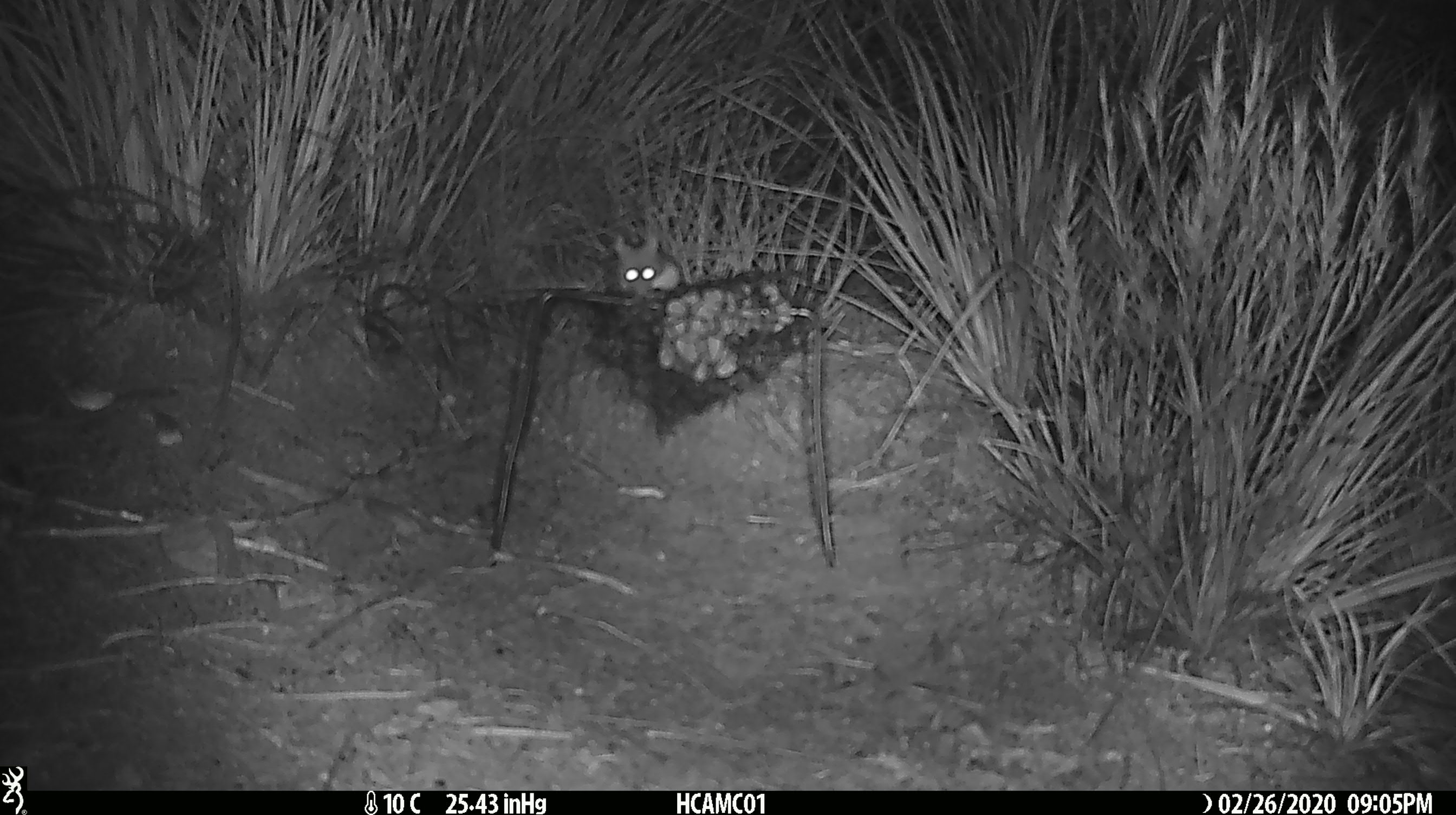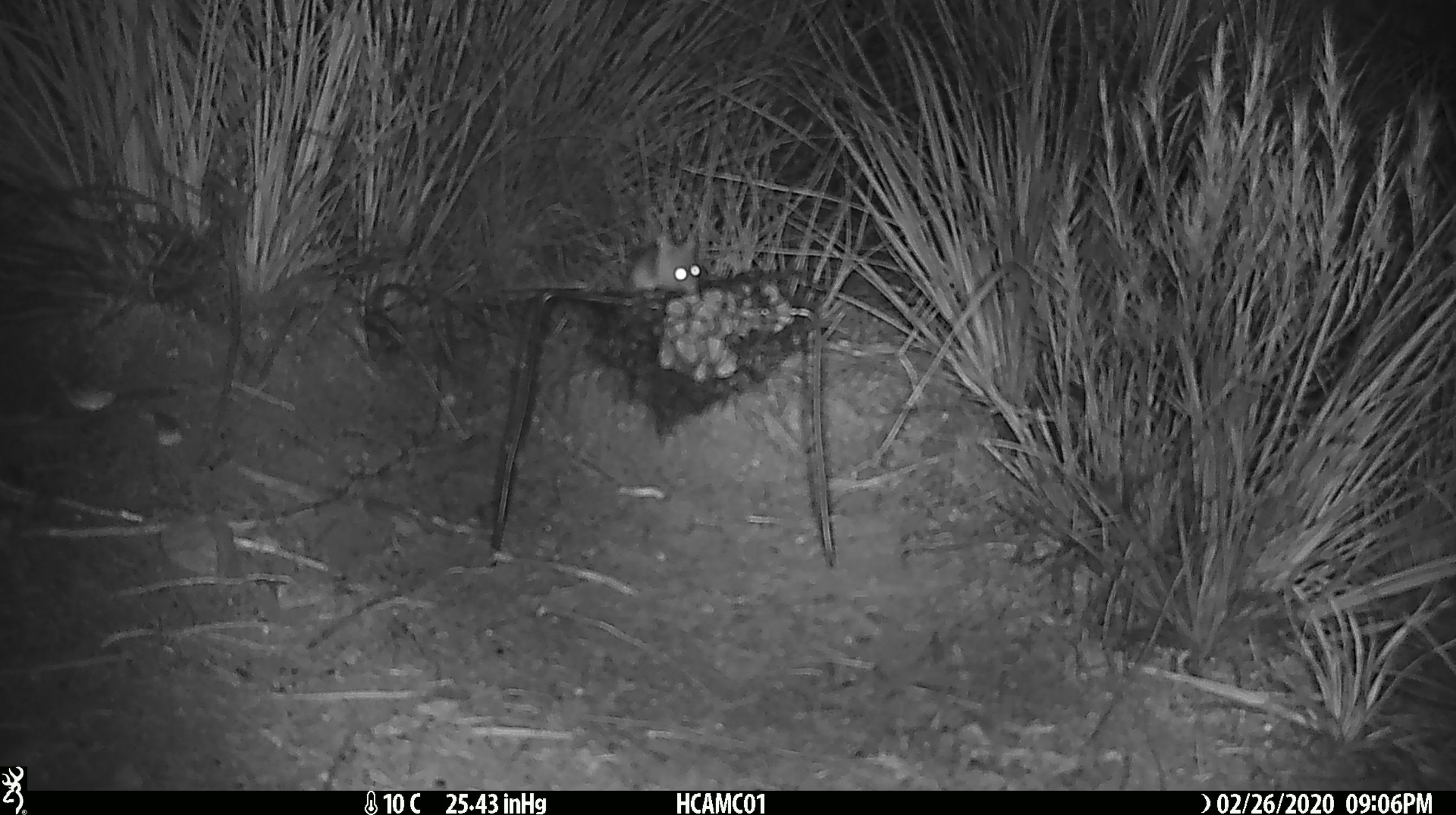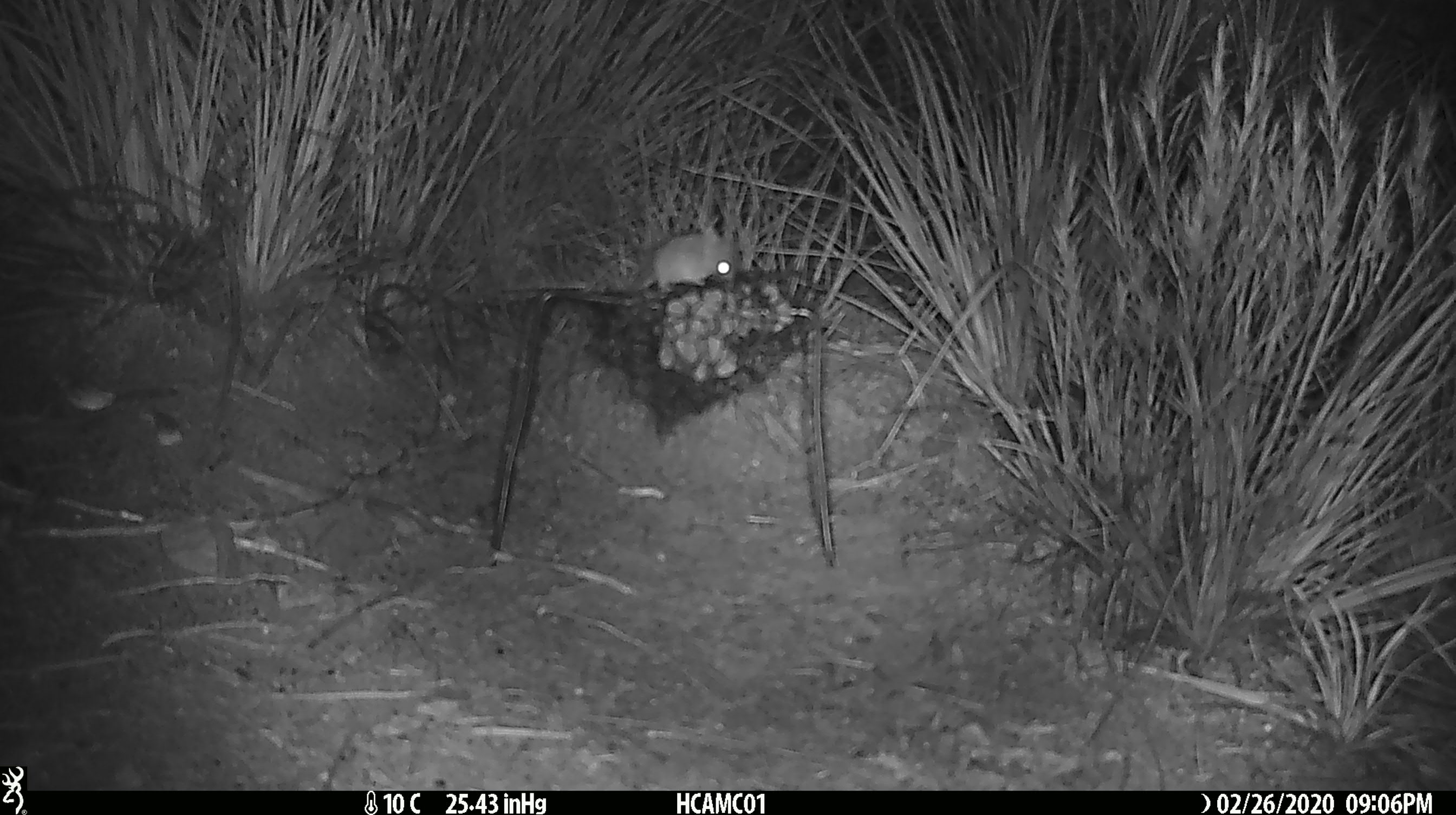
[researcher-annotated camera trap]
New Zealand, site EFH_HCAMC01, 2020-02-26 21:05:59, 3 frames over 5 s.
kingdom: Animalia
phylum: Chordata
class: Mammalia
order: Rodentia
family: Muridae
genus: Mus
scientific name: Mus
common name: mouse